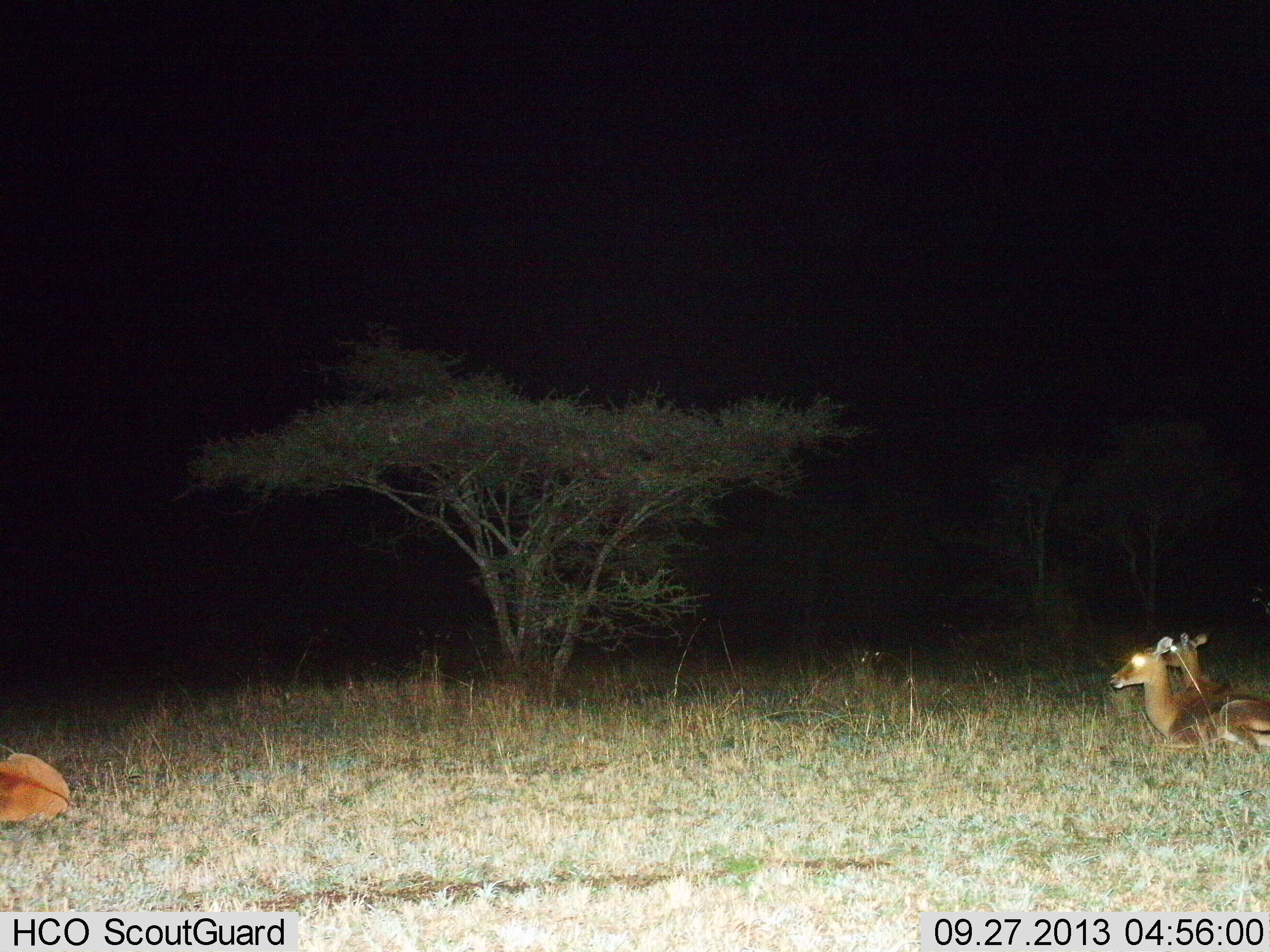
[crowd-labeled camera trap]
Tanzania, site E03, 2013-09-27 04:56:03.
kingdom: Animalia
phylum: Chordata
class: Mammalia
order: Artiodactyla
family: Bovidae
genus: Redunca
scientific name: Redunca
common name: reedbuck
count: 3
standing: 0%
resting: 89%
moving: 11%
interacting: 0%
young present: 11%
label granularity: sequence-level